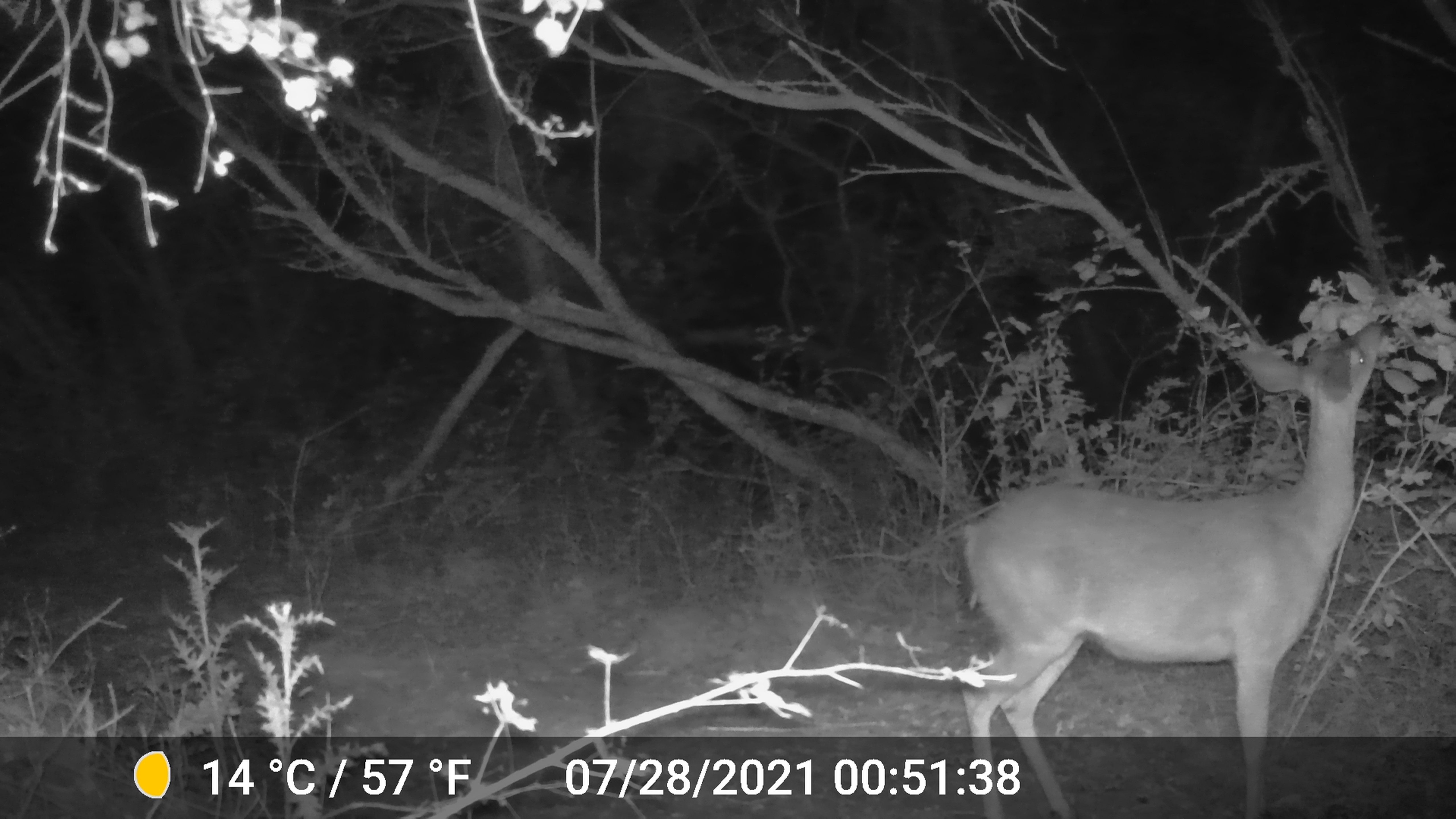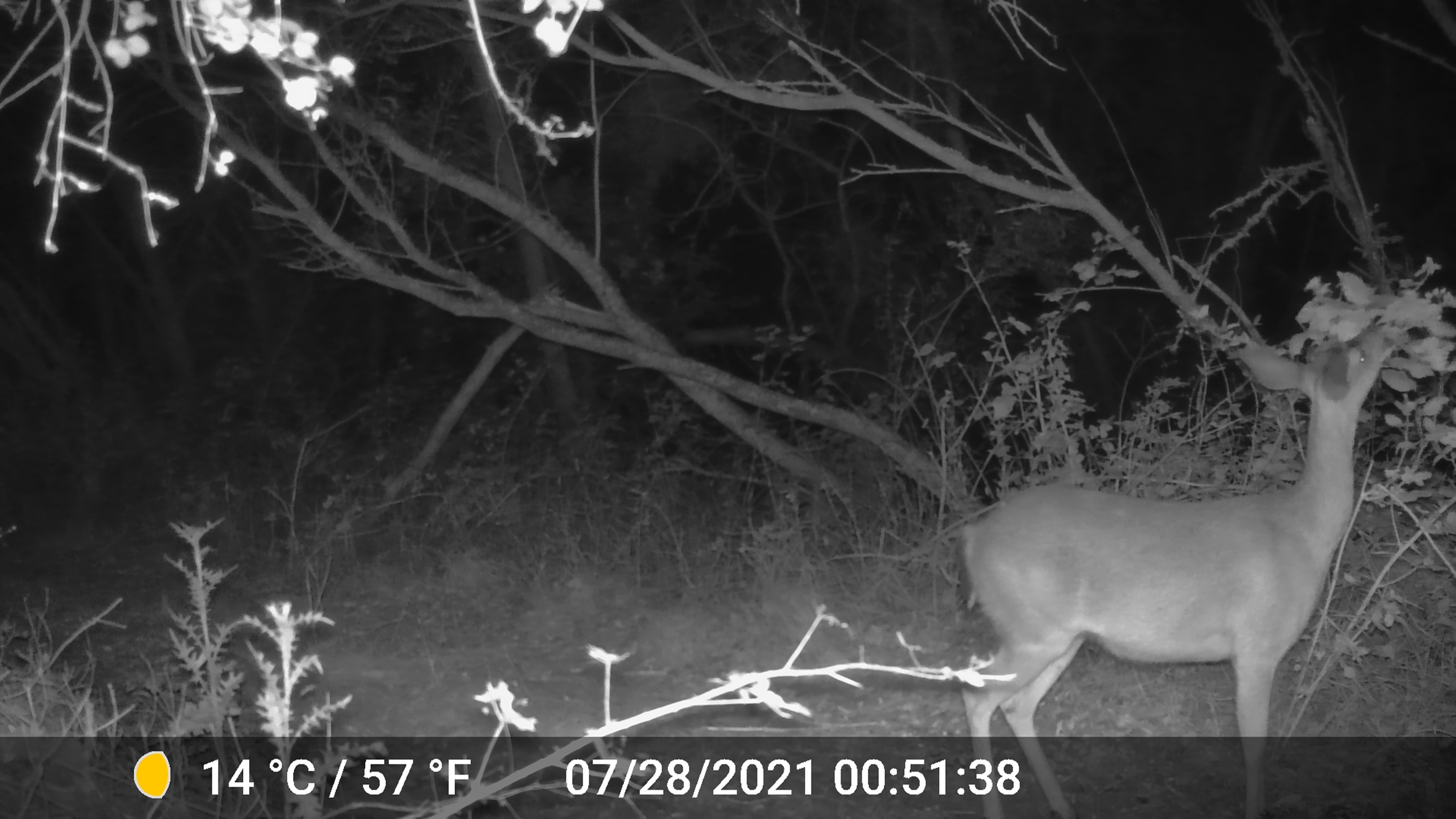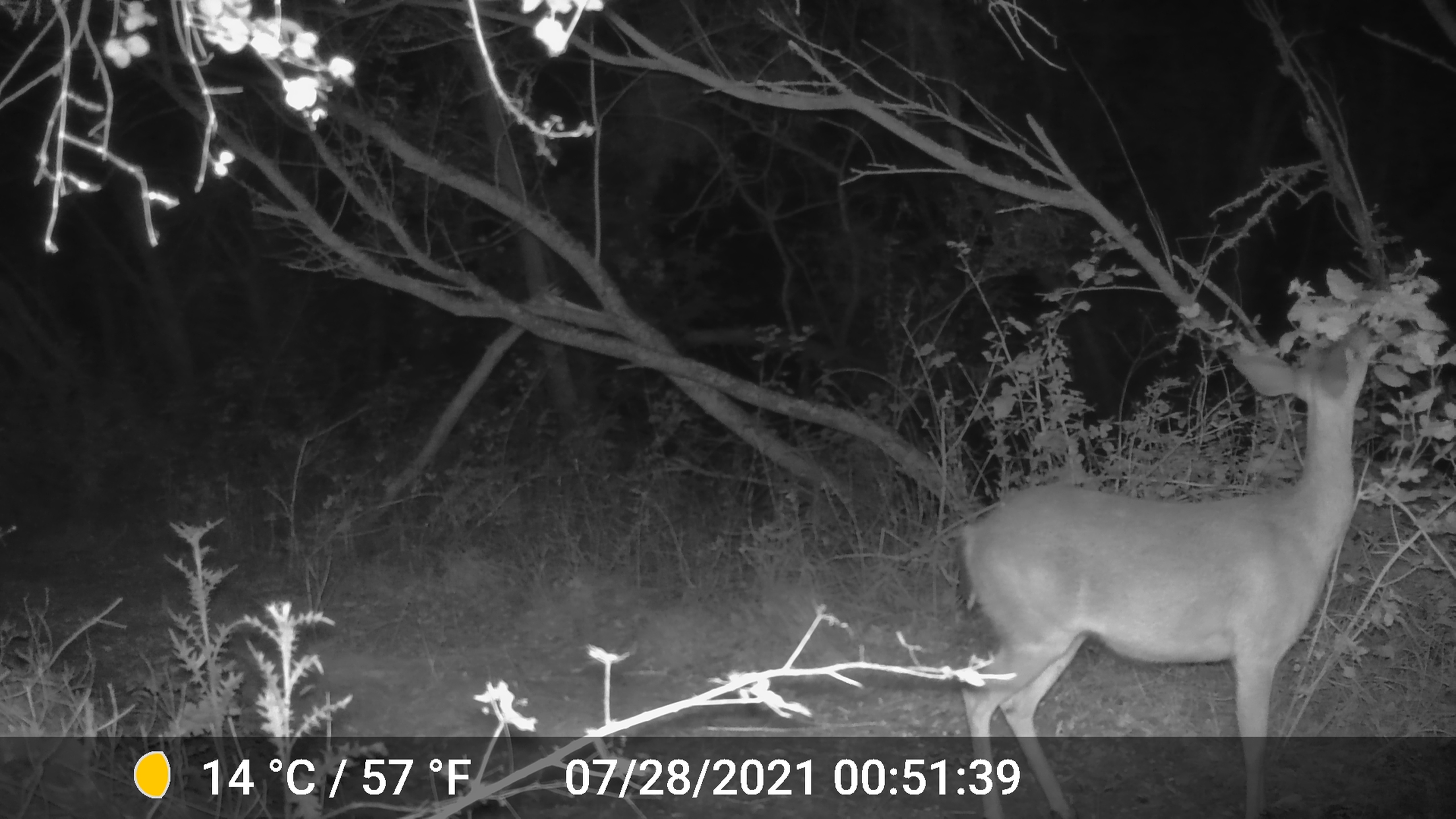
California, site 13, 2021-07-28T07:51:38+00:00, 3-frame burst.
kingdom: Animalia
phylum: Chordata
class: Mammalia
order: Artiodactyla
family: Cervidae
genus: Odocoileus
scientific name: Odocoileus hemionus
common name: mule deer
Mule deer (Odocoileus hemionus).